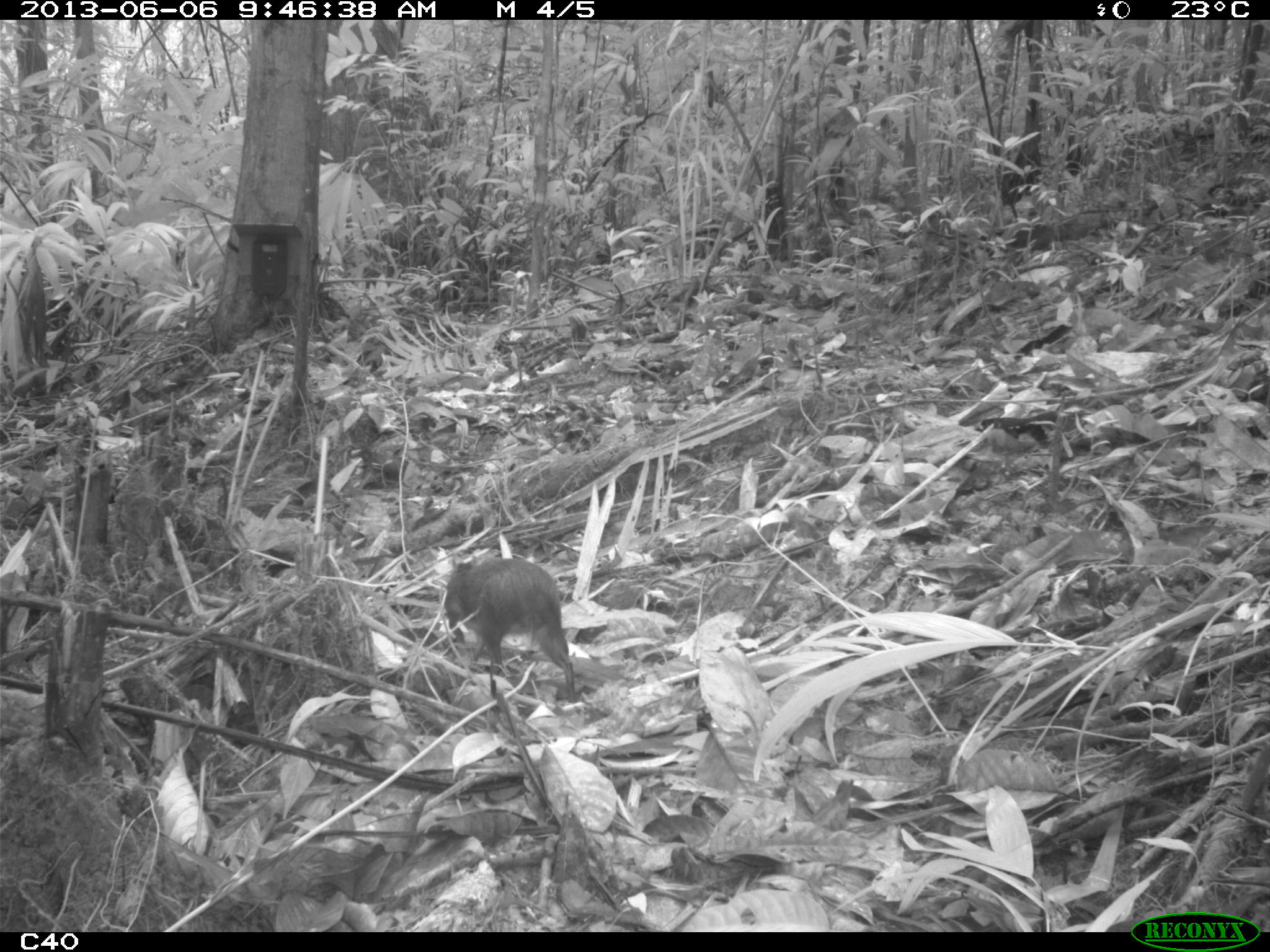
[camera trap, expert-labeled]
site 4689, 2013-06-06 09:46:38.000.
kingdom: Animalia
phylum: Chordata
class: Mammalia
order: Rodentia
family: Dasyproctidae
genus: Myoprocta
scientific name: Myoprocta pratti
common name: green acouchi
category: myoprocta pratii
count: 1